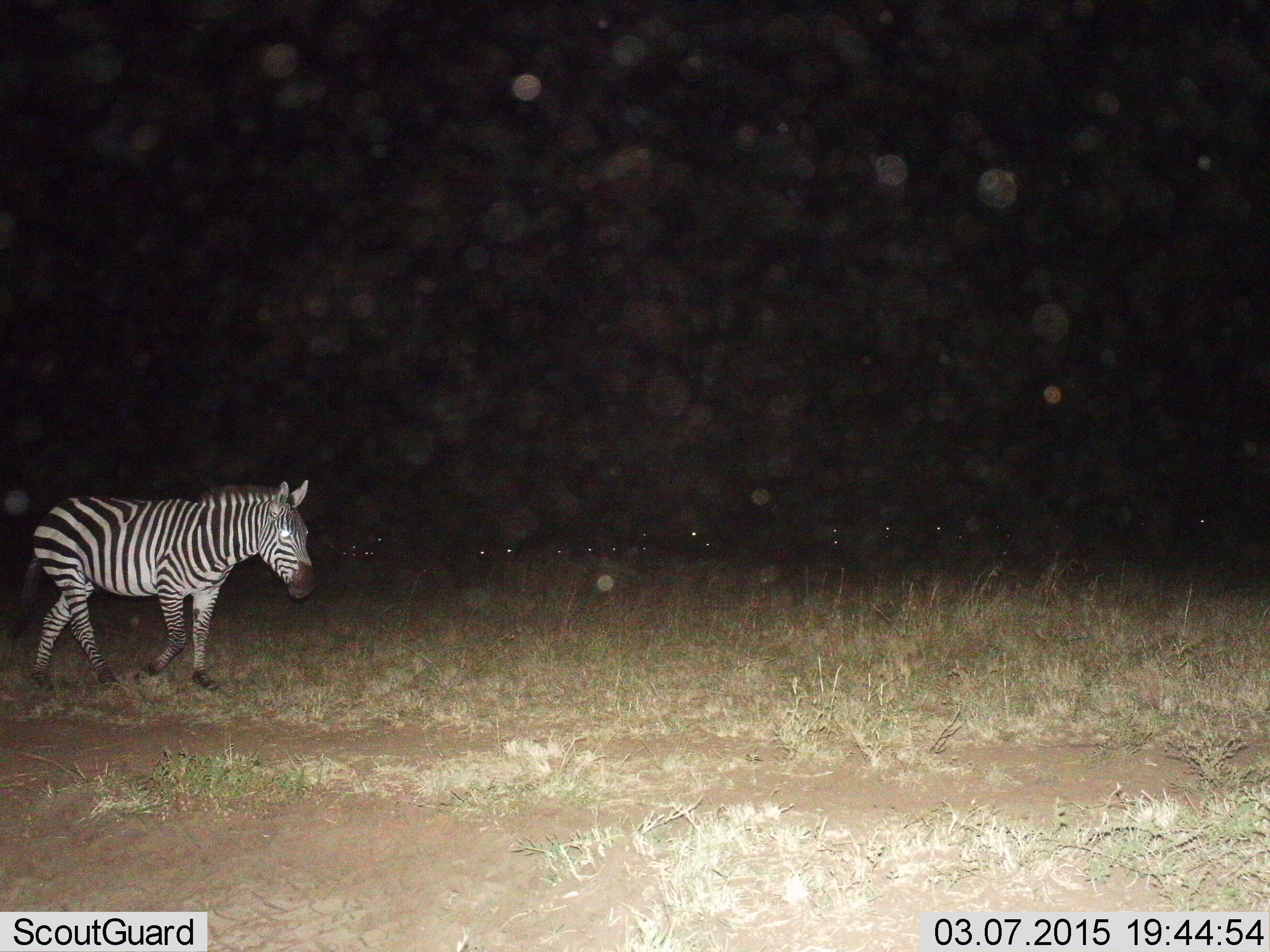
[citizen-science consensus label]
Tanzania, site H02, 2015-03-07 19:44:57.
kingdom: Animalia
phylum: Chordata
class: Mammalia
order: Perissodactyla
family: Equidae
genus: Equus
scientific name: Equus quagga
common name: plains zebra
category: zebra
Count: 1.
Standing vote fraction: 45%.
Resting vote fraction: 9%.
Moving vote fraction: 64%.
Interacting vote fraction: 0%.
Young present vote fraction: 0%.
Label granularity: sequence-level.